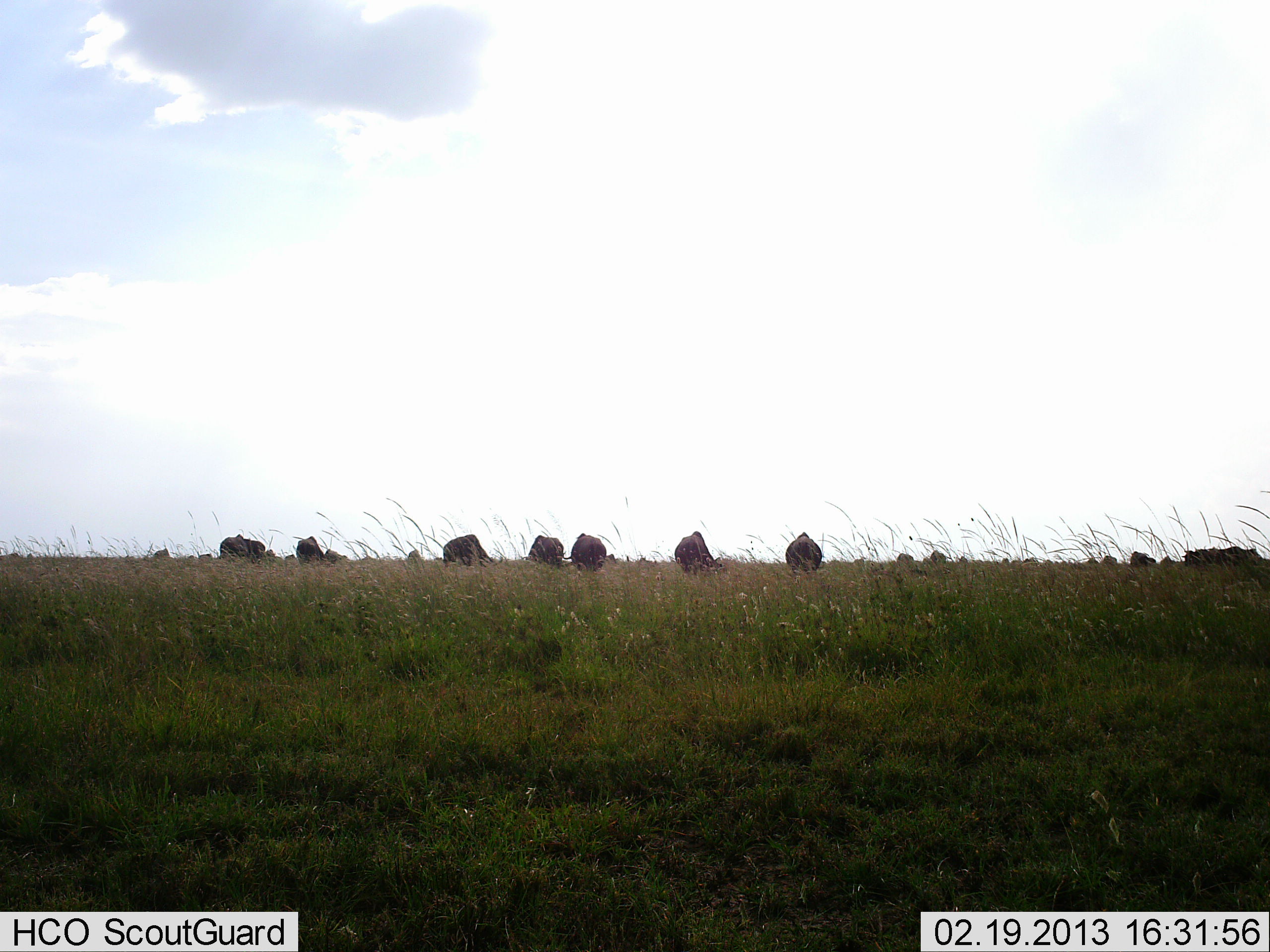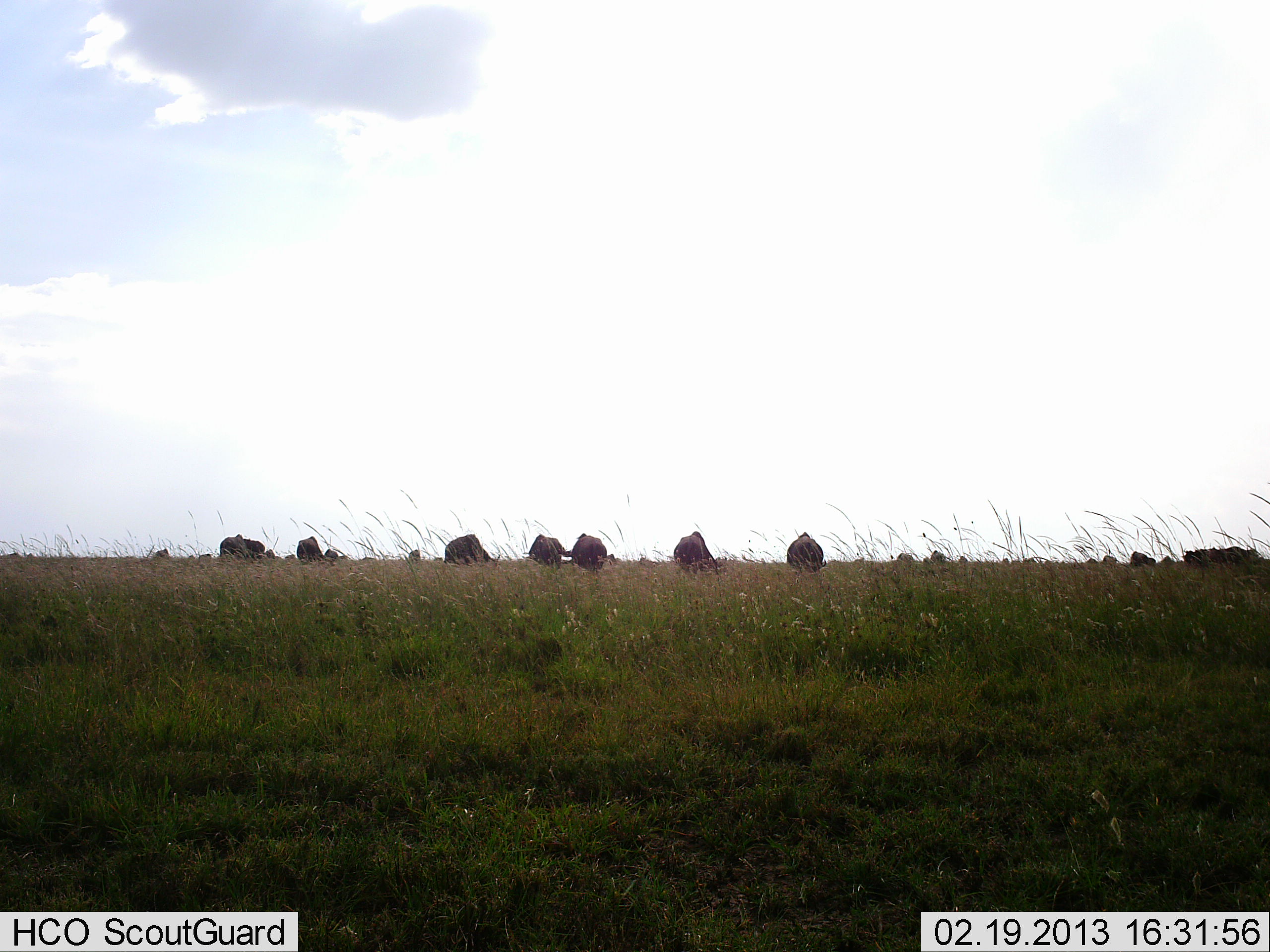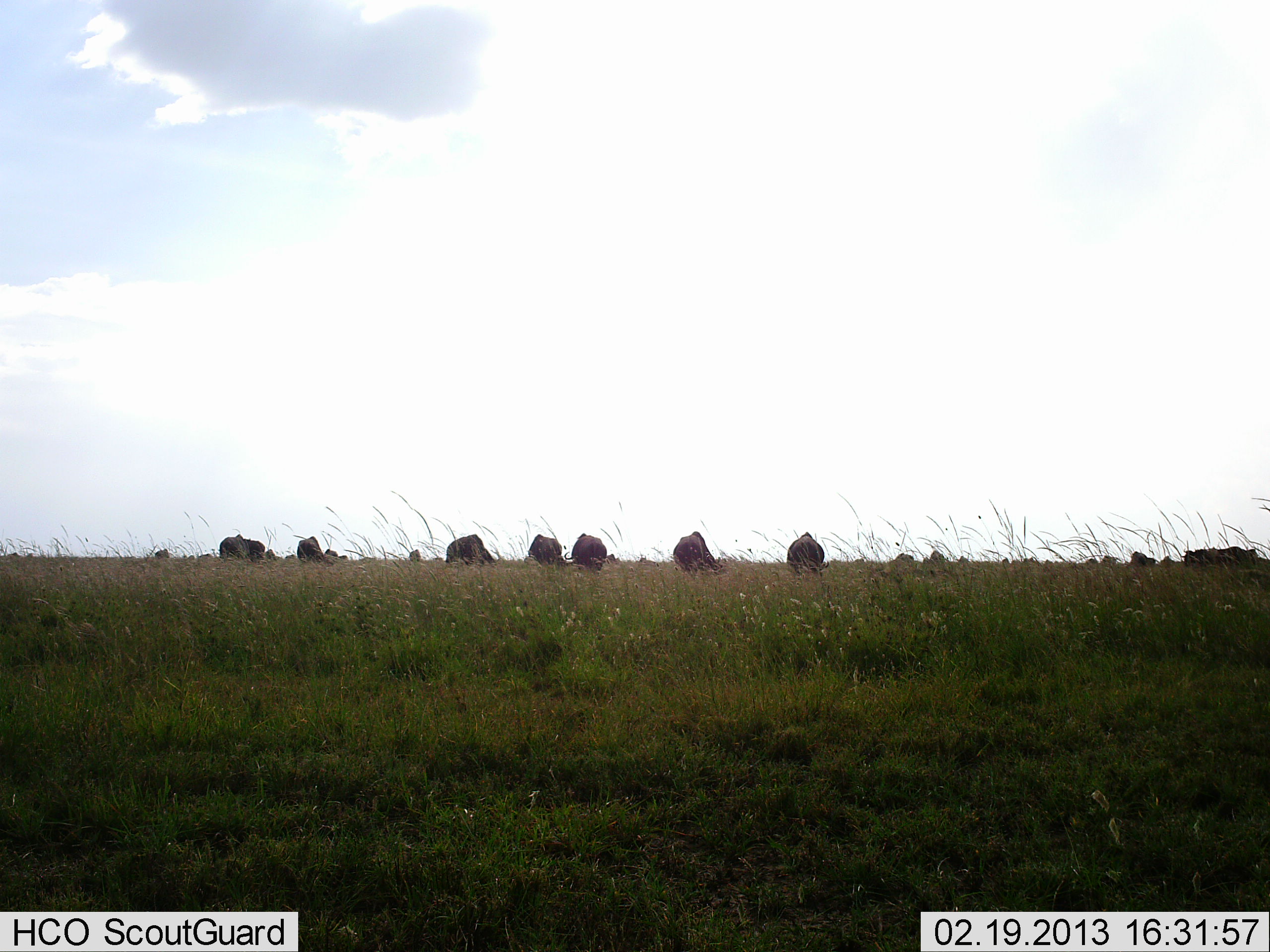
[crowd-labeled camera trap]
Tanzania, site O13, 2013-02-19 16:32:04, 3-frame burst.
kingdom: Animalia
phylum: Chordata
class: Mammalia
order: Artiodactyla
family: Bovidae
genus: Connochaetes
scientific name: Connochaetes taurinus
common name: blue wildebeest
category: wildebeest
Wildebeest (blue wildebeest) (Connochaetes taurinus), count 11-50. Behavior (volunteer vote fractions): standing 22%, resting 0%, moving 6%, interacting 0%. Young present (vote fraction): 0%. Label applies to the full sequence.